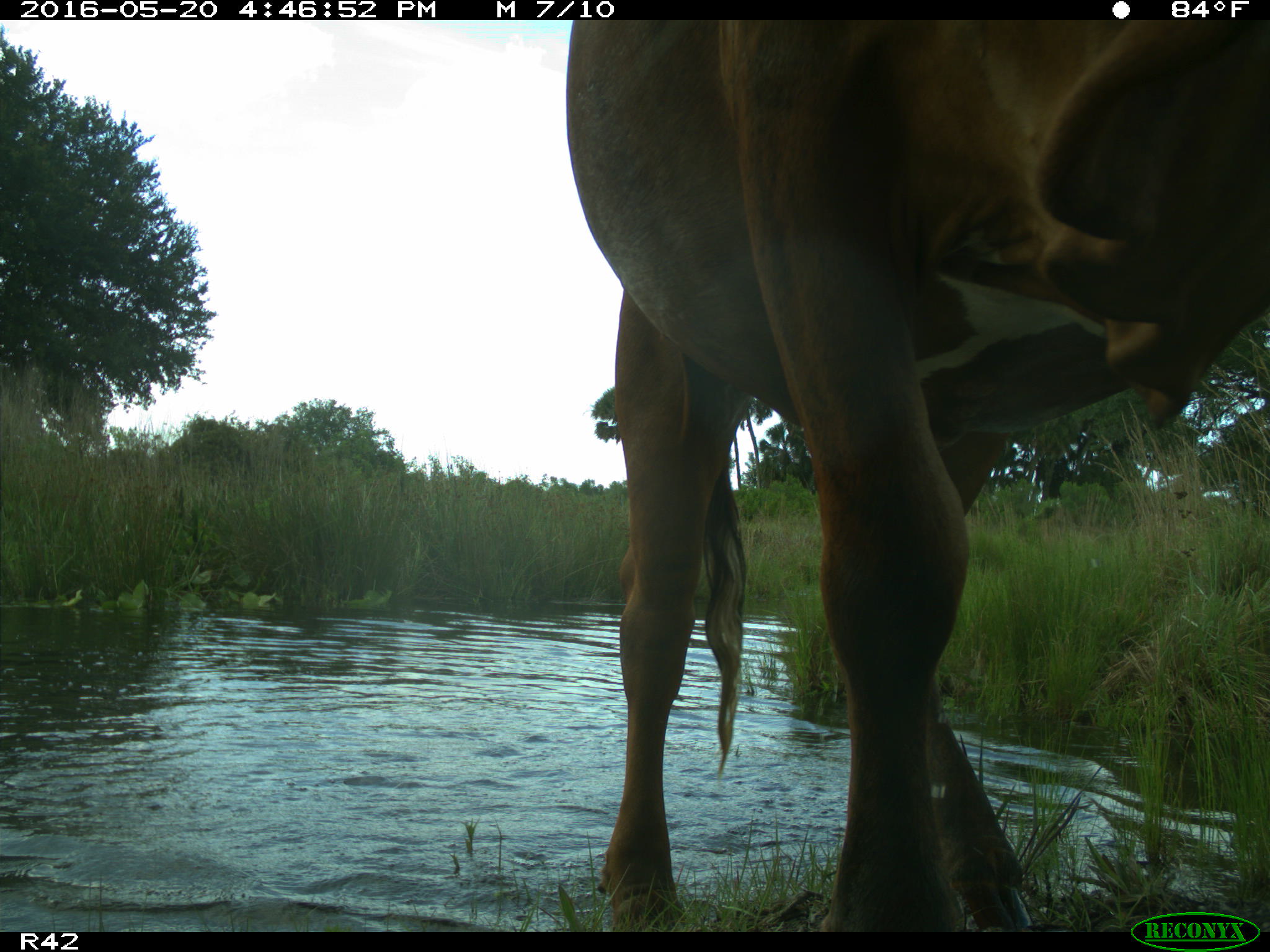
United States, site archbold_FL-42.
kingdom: Animalia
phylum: Chordata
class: Mammalia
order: Artiodactyla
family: Bovidae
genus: Bos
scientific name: Bos taurus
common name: domestic cow